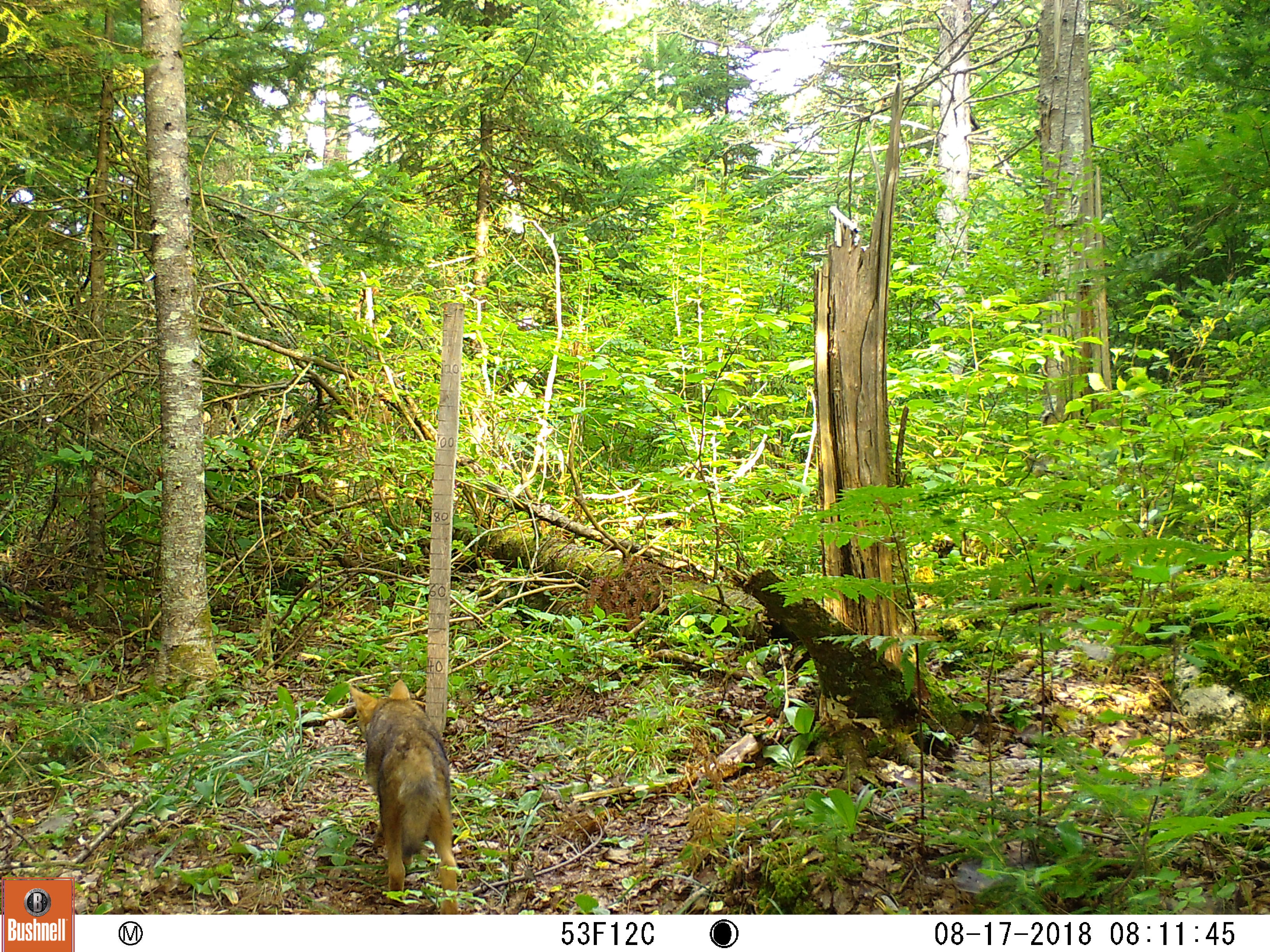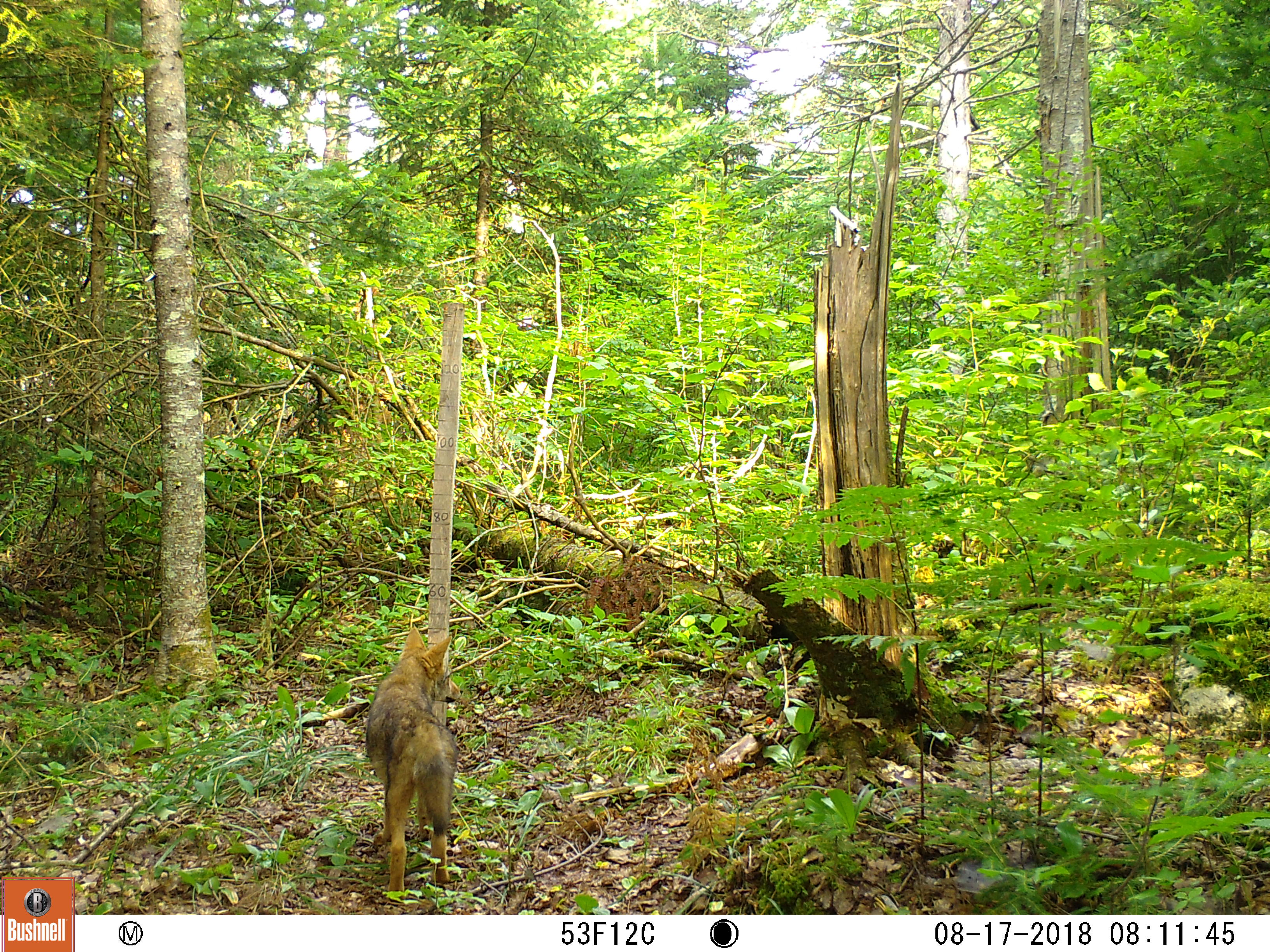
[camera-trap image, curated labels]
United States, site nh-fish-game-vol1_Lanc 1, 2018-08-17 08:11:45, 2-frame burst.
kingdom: Animalia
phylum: Chordata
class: Mammalia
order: Carnivora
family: Canidae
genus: Canis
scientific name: Canis latrans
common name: coyote